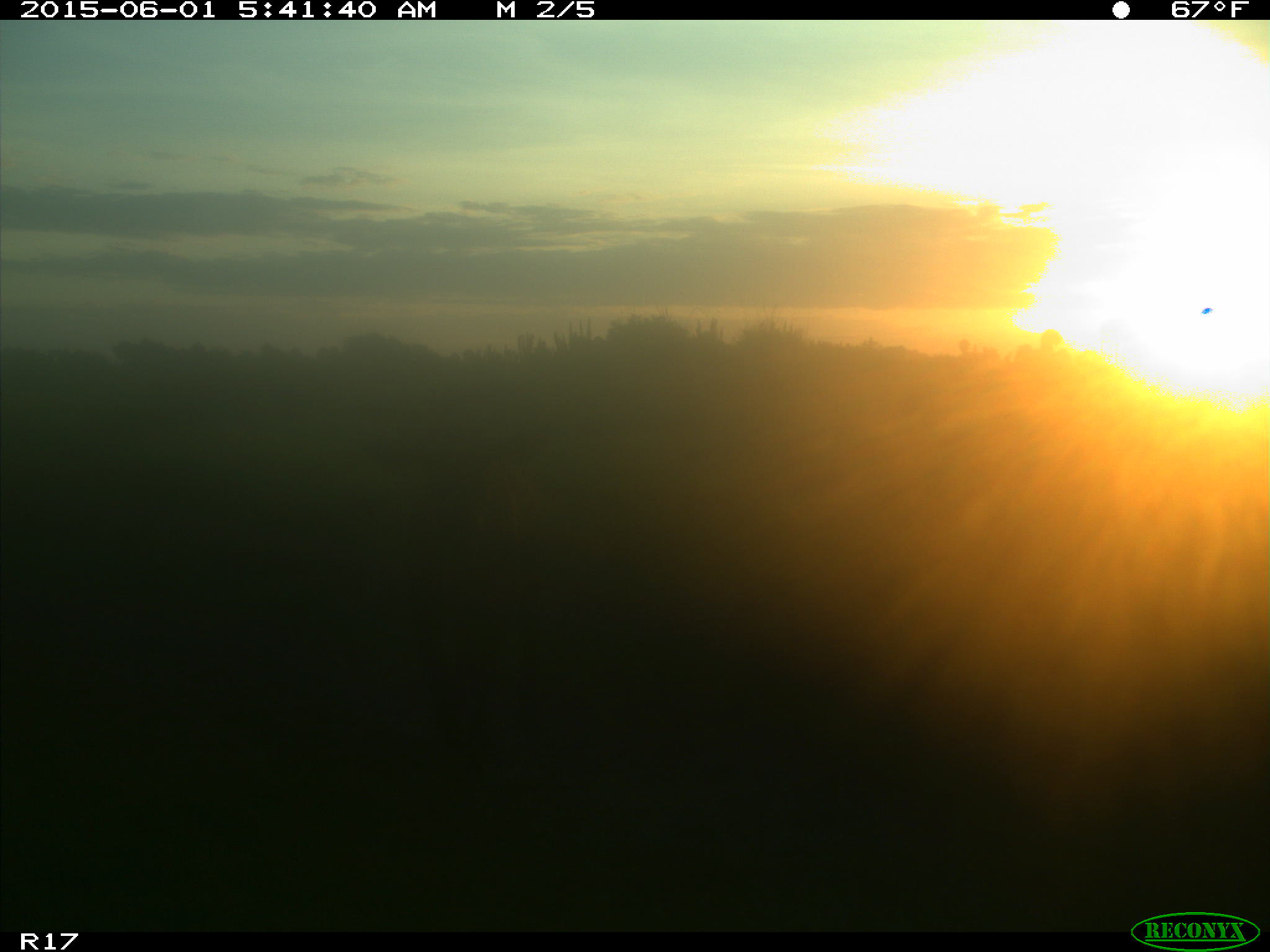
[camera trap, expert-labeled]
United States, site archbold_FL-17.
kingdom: Animalia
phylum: Chordata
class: Mammalia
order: Artiodactyla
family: Bovidae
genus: Bos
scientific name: Bos taurus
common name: domestic cow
Bos taurus (domestic cow).